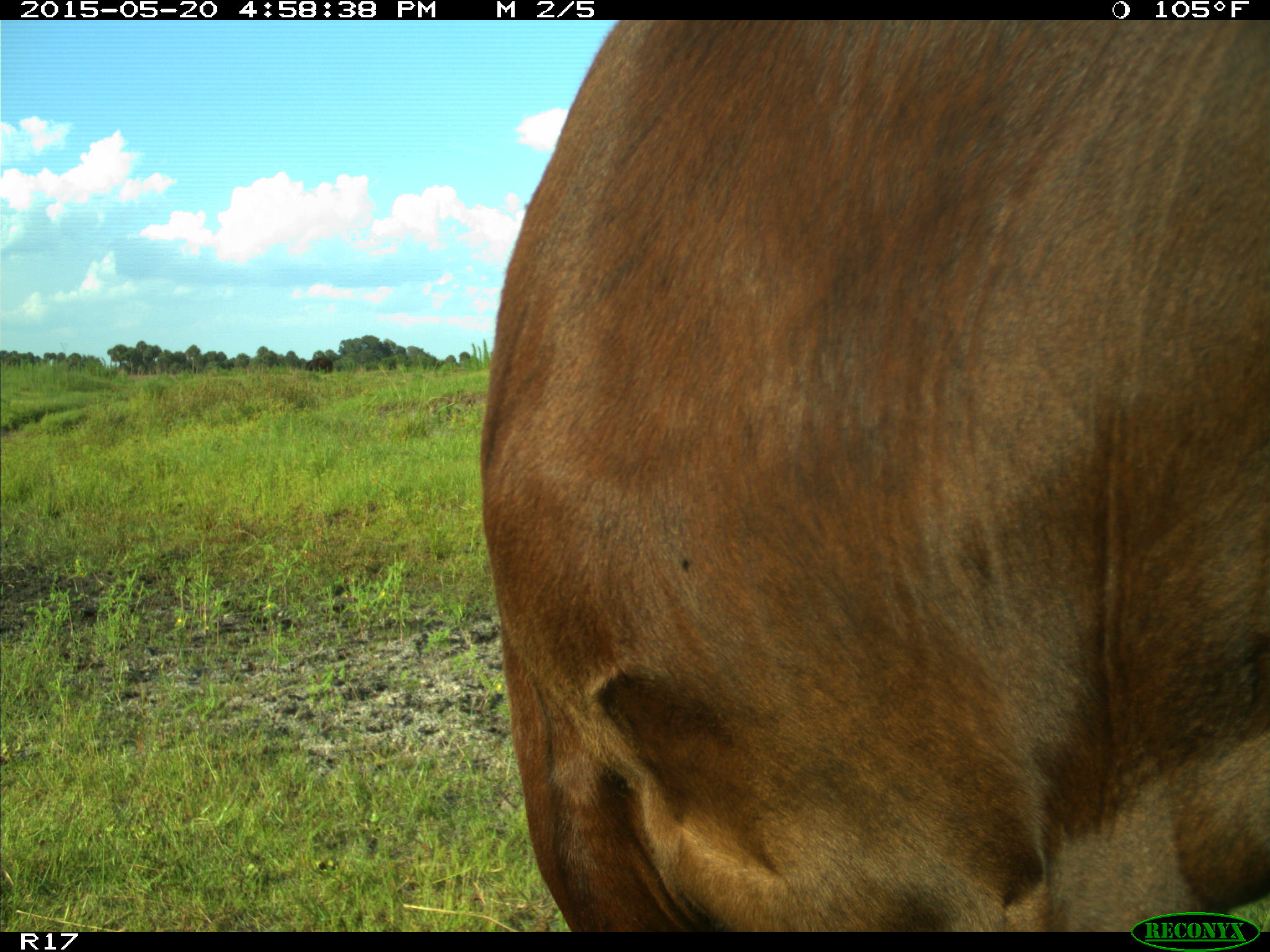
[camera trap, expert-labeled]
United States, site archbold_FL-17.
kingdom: Animalia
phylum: Chordata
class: Mammalia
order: Artiodactyla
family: Bovidae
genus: Bos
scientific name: Bos taurus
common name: domestic cow